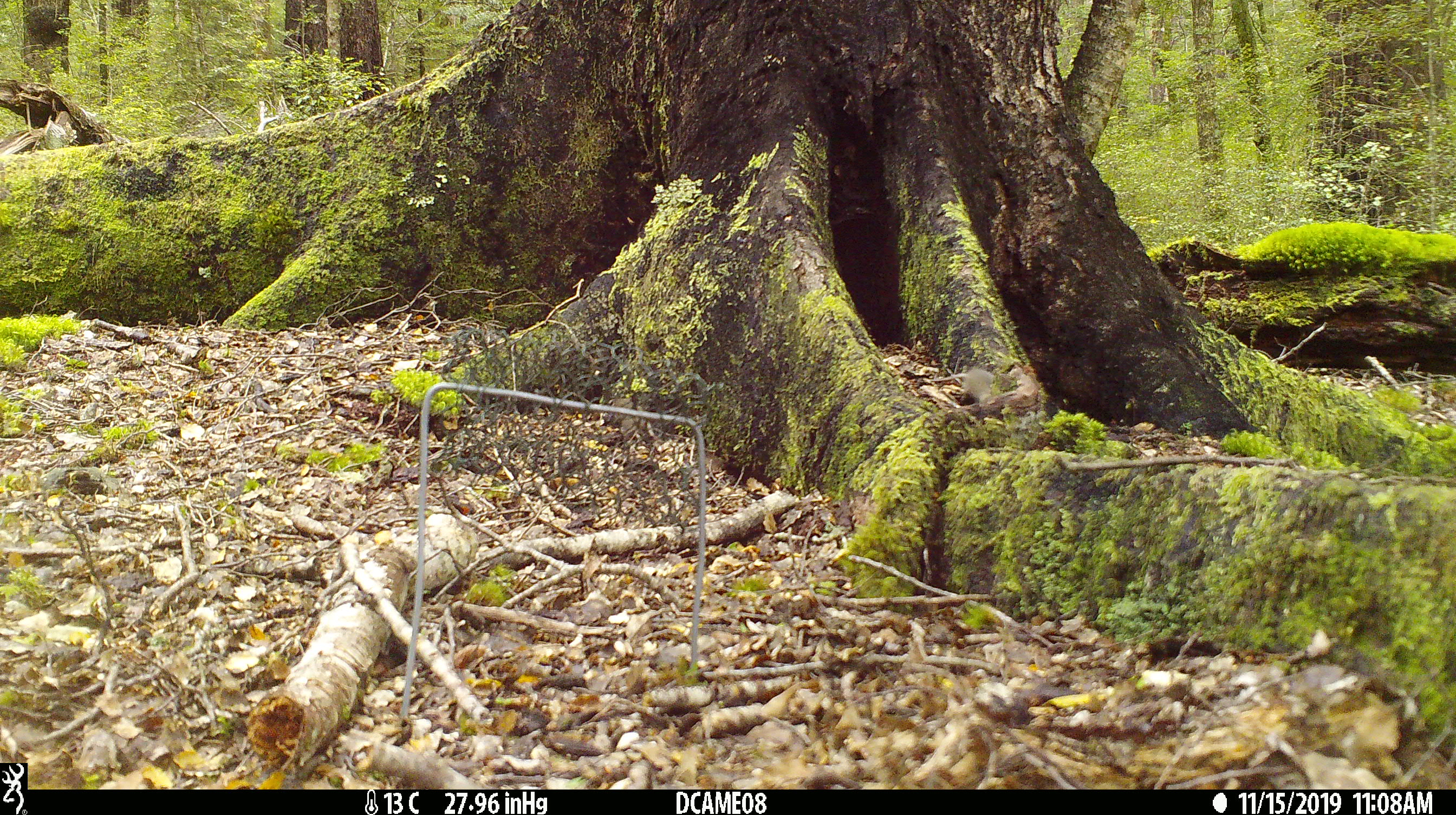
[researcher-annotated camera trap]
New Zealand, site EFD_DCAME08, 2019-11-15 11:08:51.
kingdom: Animalia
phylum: Chordata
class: Mammalia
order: Rodentia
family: Muridae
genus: Mus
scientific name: Mus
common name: mouse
Mouse (Mus).